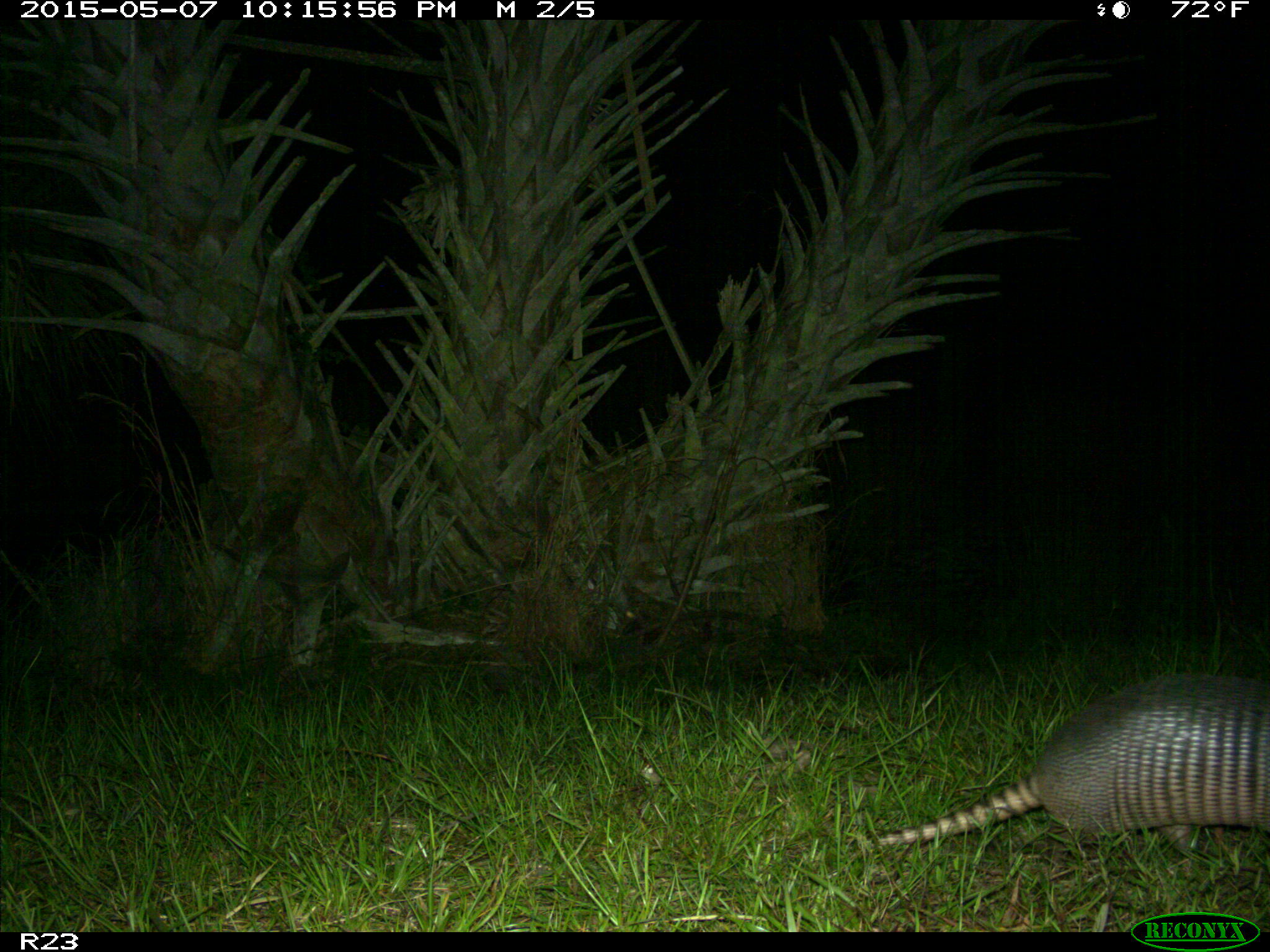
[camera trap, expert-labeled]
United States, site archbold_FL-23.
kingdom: Animalia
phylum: Chordata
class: Mammalia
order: Artiodactyla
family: Bovidae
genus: Bos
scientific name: Bos taurus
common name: domestic cow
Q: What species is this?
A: Bos taurus (domestic cow).